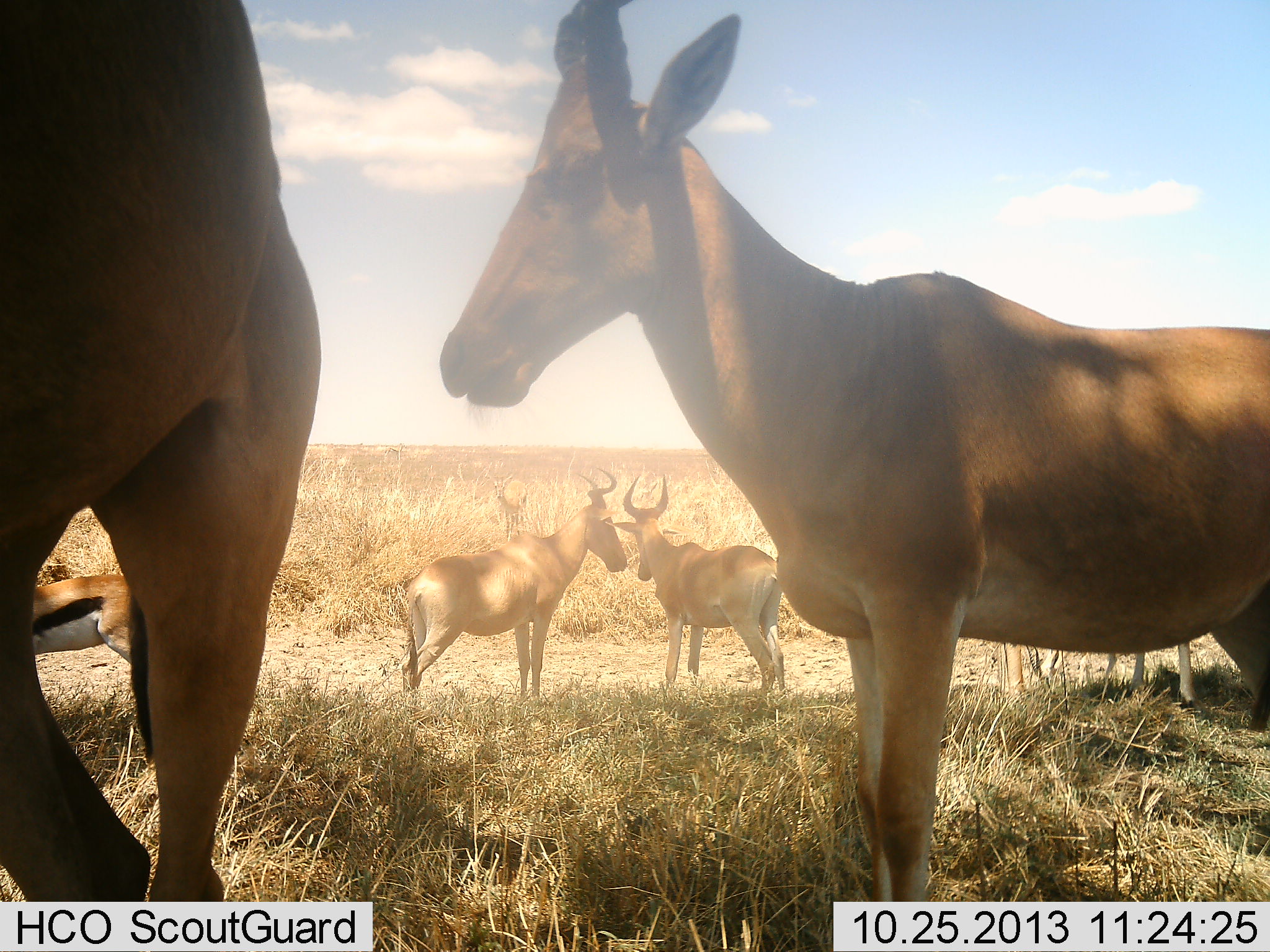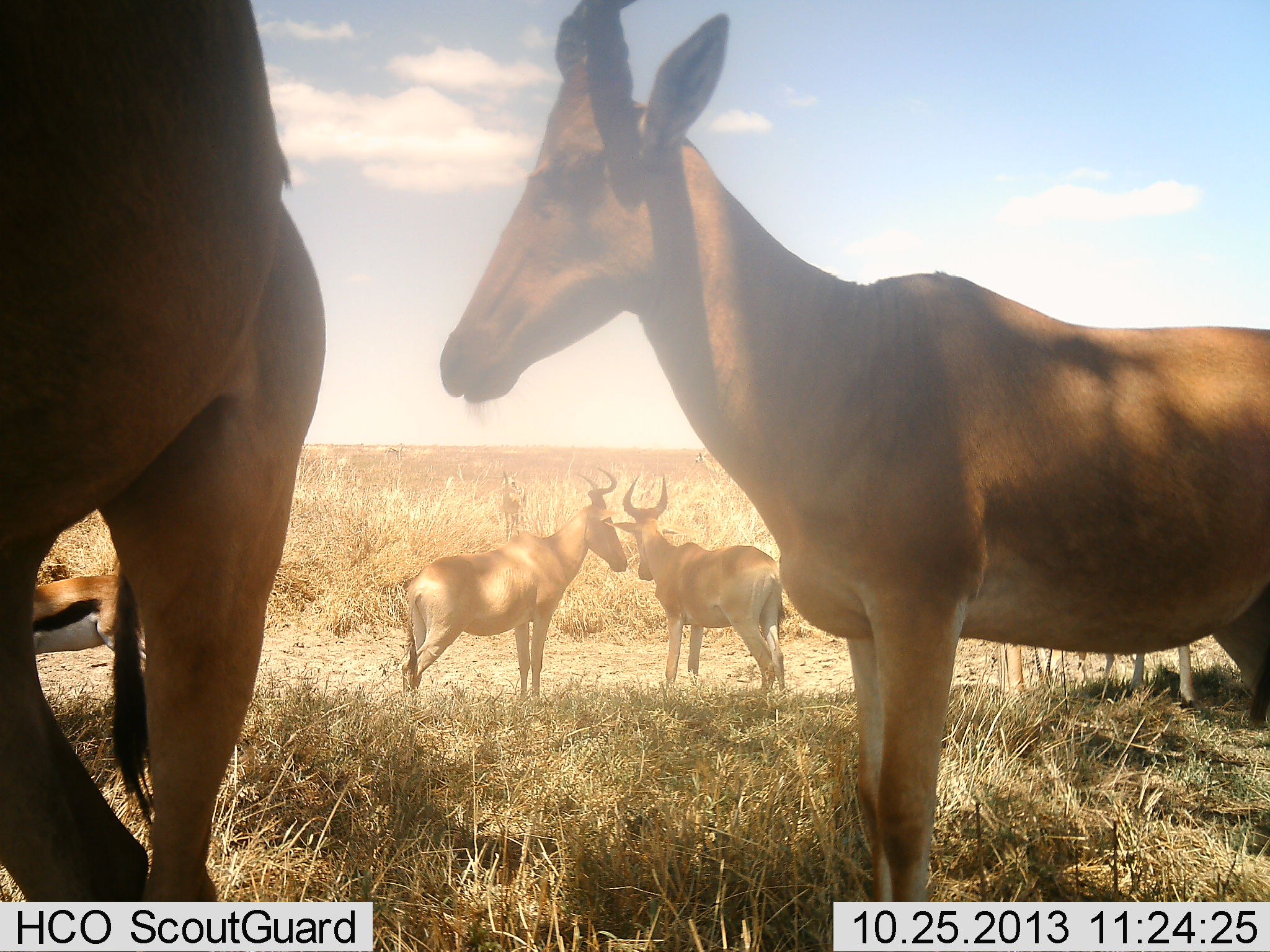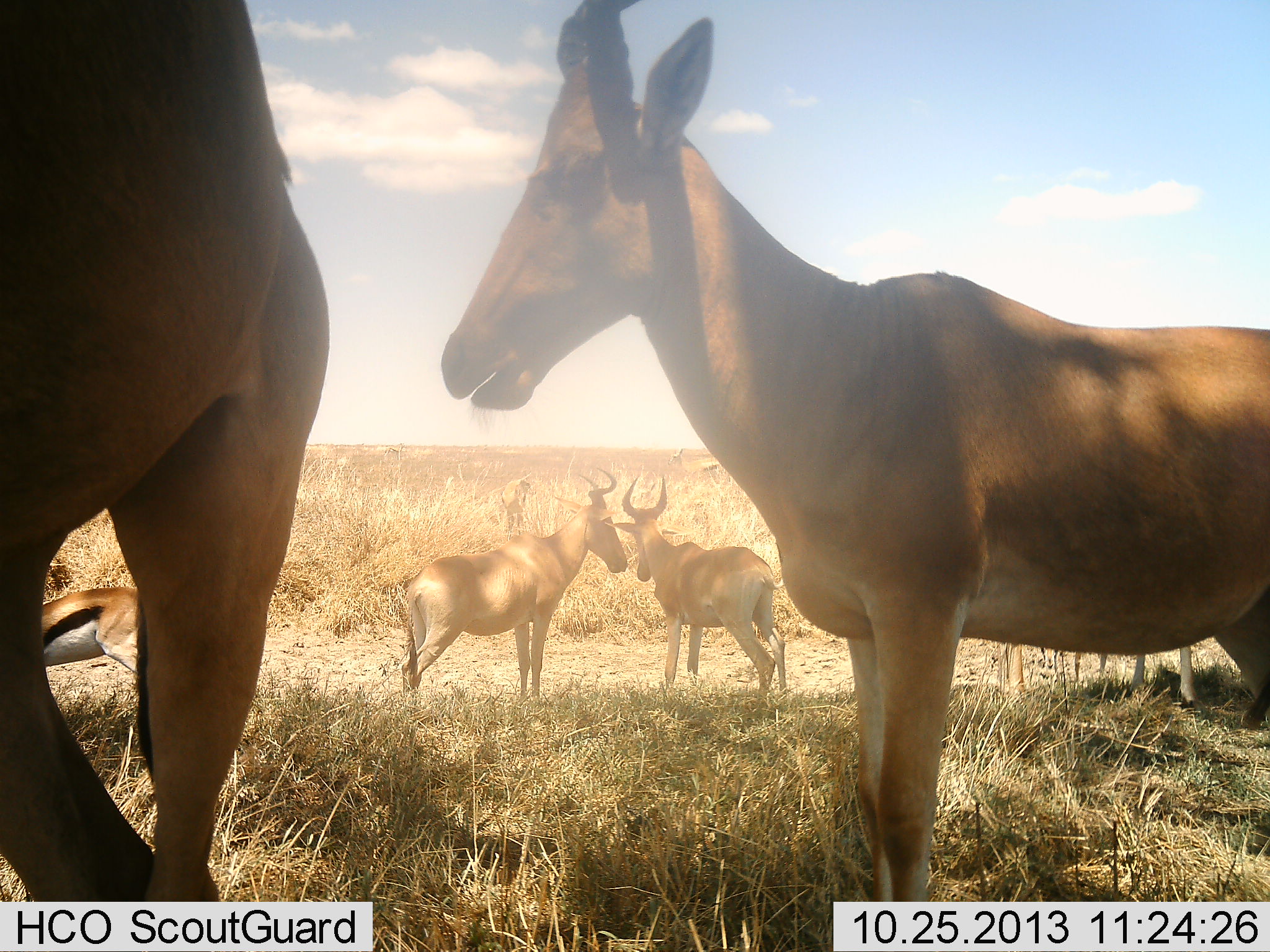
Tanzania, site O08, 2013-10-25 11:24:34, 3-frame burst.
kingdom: Animalia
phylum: Chordata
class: Mammalia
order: Artiodactyla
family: Bovidae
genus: Eudorcas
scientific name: Eudorcas thomsonii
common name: thomson's gazelle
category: gazellethomsons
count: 1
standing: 88%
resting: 6%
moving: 18%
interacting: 0%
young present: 0%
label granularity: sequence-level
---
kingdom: Animalia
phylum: Chordata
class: Mammalia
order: Artiodactyla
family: Bovidae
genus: Alcelaphus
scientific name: Alcelaphus buselaphus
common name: hartebeest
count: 5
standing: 84%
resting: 0%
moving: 5%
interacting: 16%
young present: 0%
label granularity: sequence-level